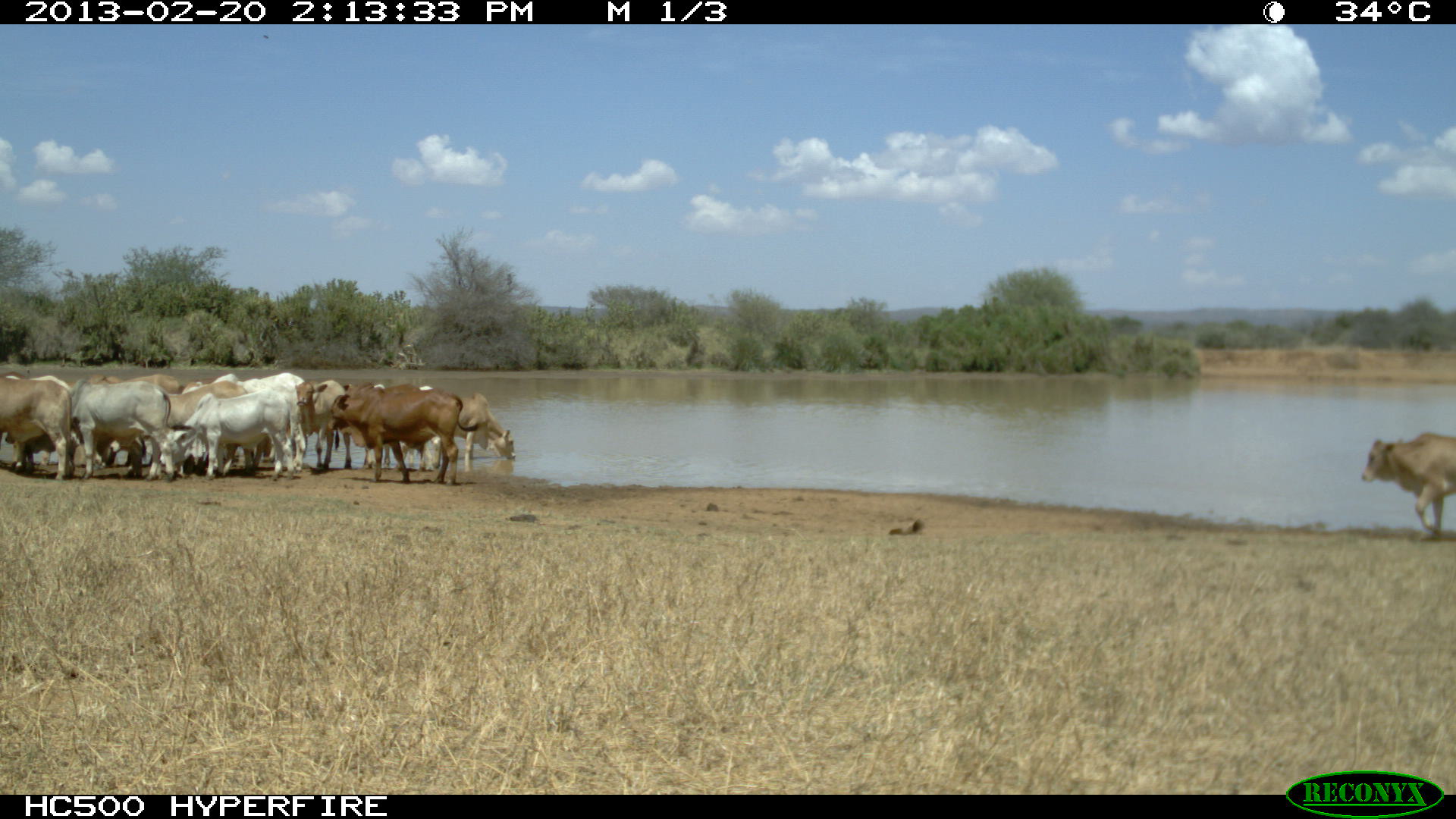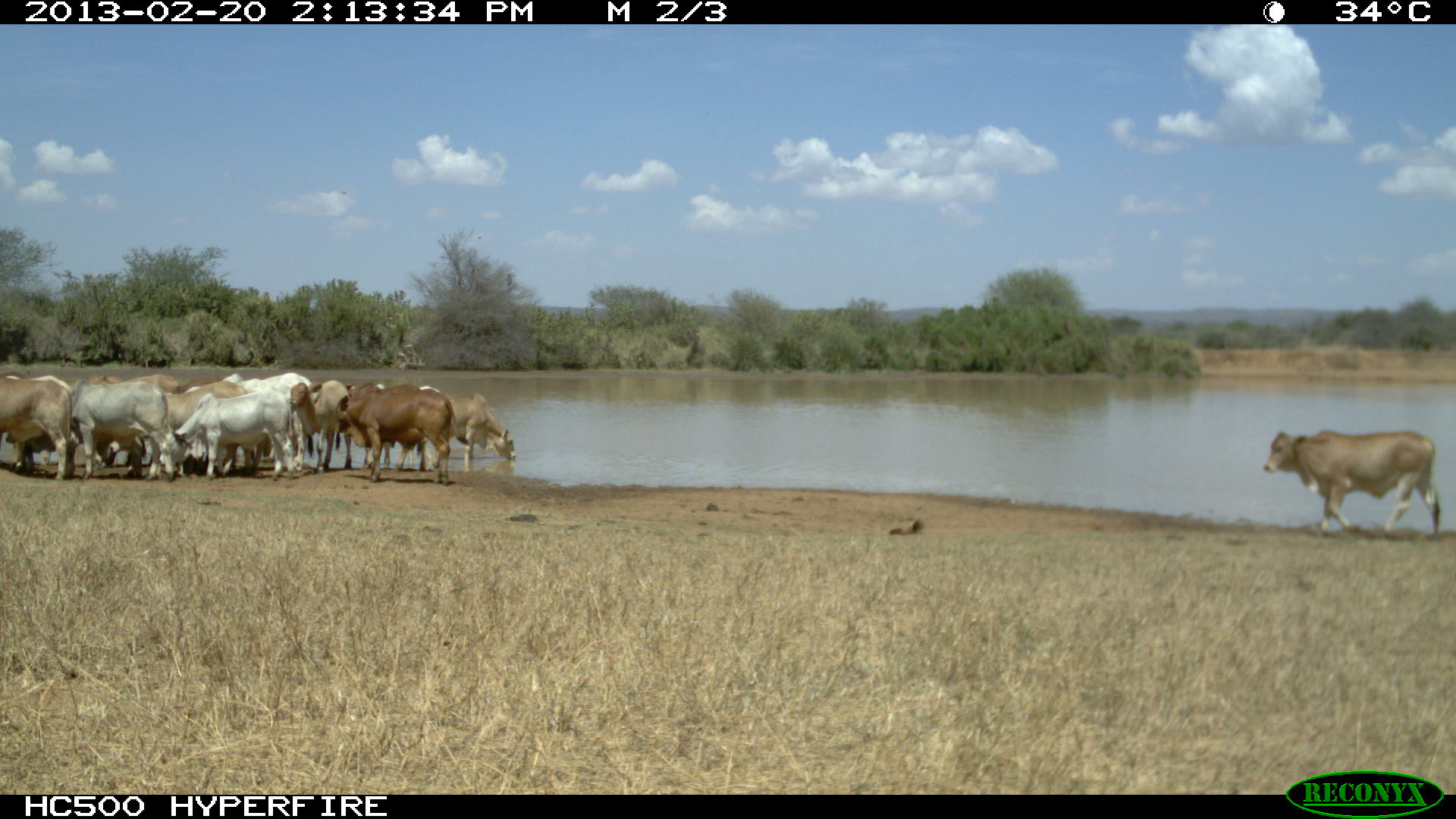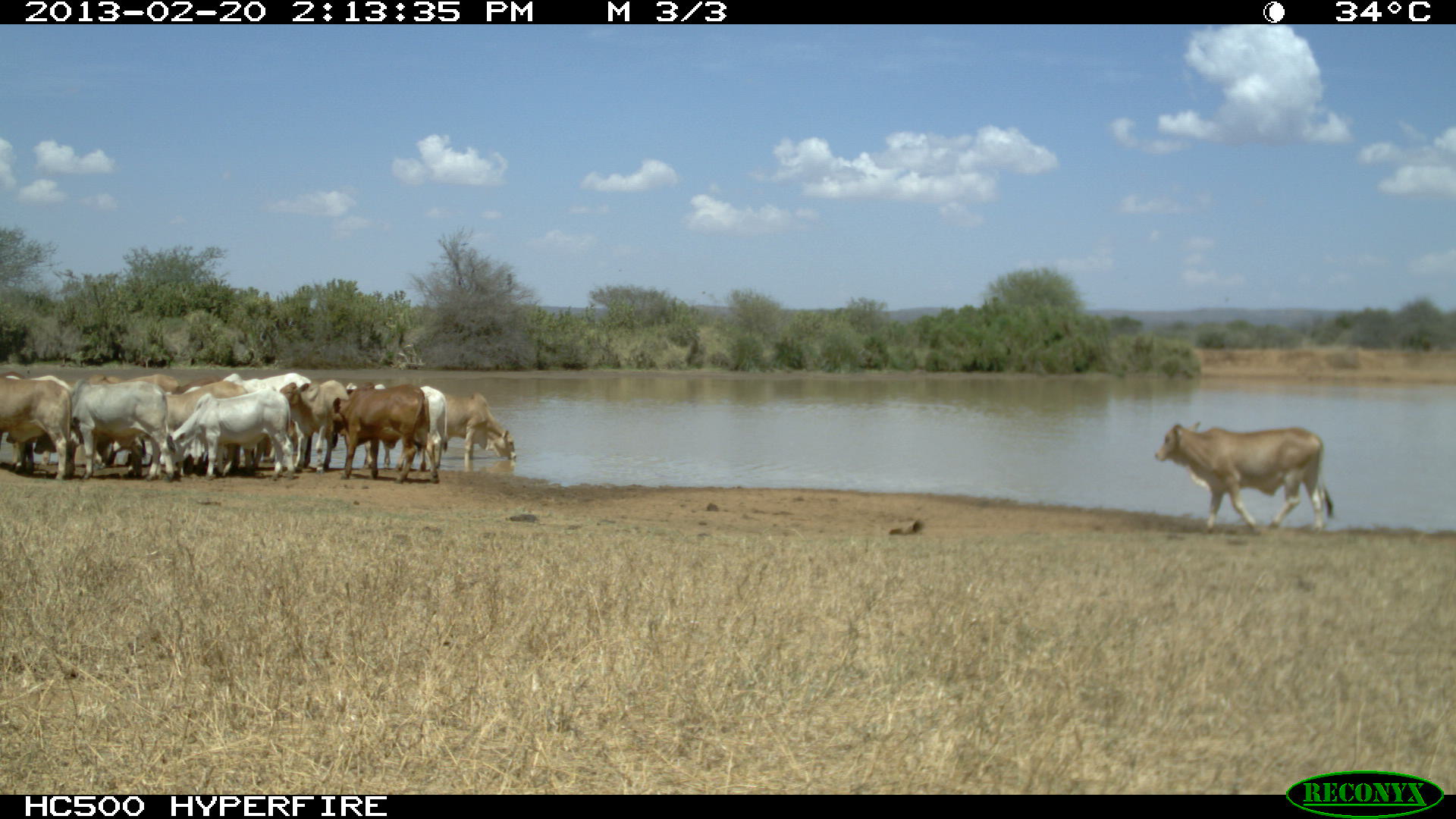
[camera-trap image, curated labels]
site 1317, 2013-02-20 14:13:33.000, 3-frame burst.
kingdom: Animalia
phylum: Chordata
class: Mammalia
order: Artiodactyla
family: Bovidae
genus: Bos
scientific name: Bos taurus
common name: domestic cattle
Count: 14.